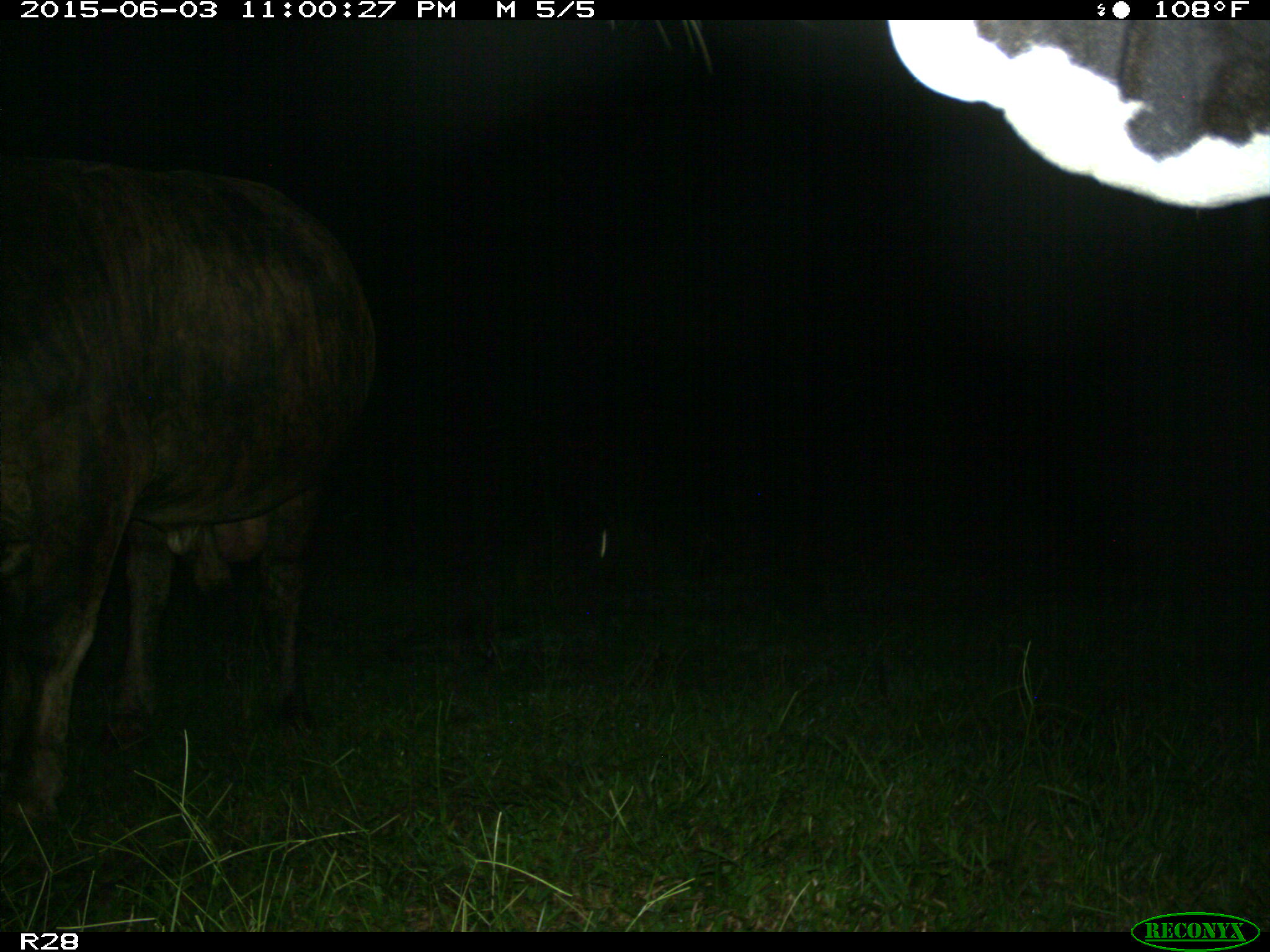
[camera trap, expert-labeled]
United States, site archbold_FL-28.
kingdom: Animalia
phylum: Chordata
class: Mammalia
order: Artiodactyla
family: Bovidae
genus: Bos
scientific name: Bos taurus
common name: domestic cow